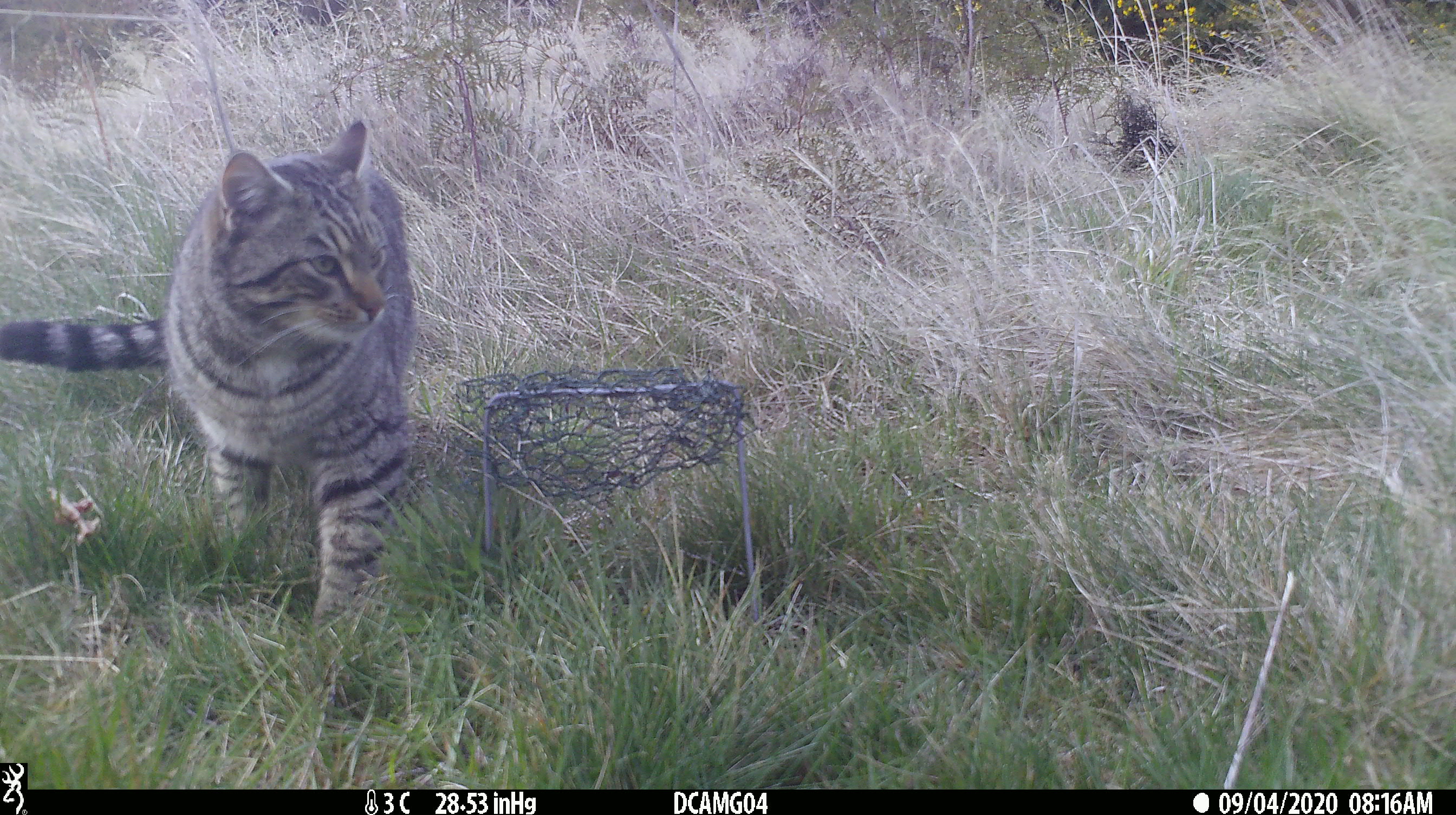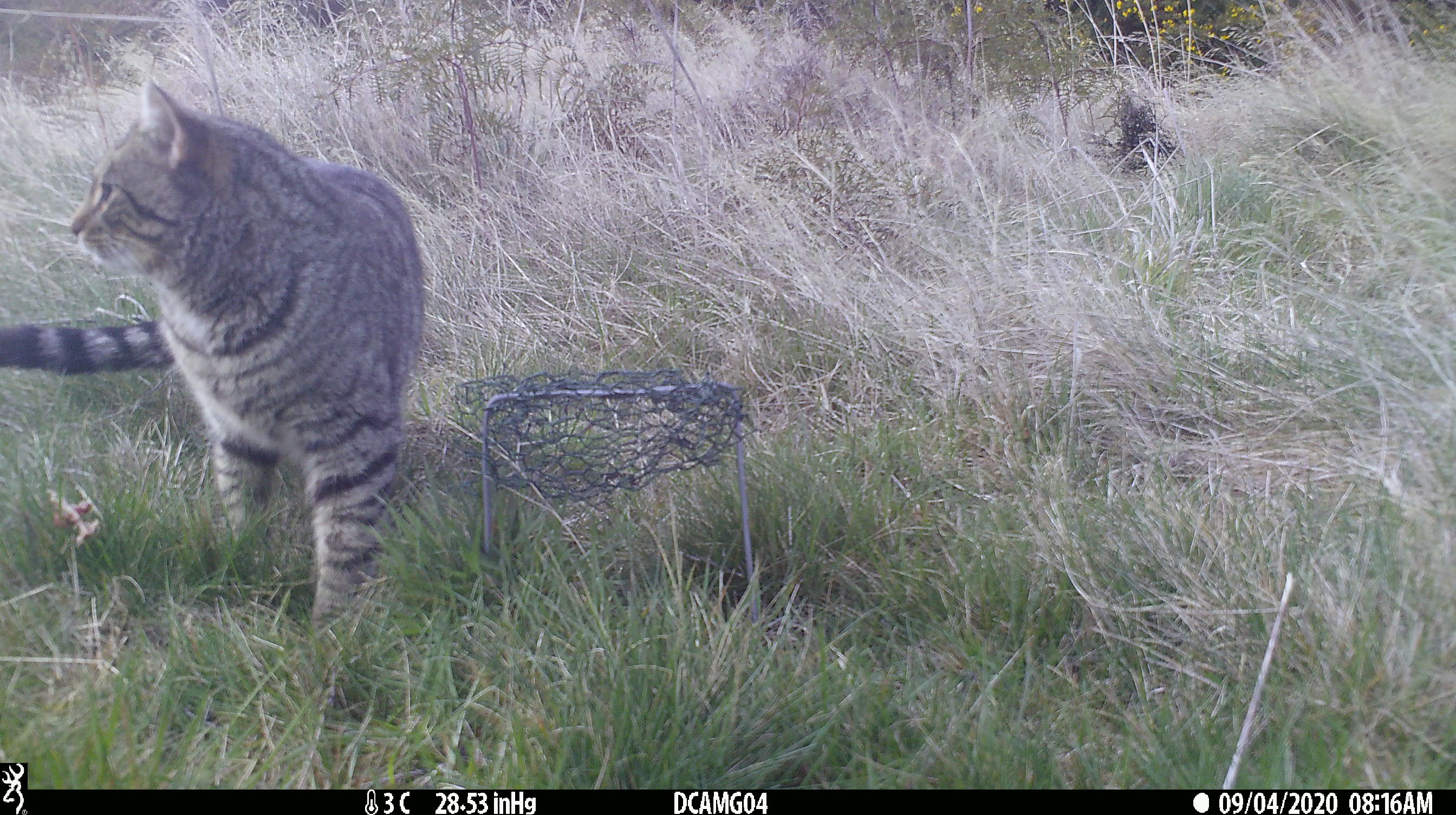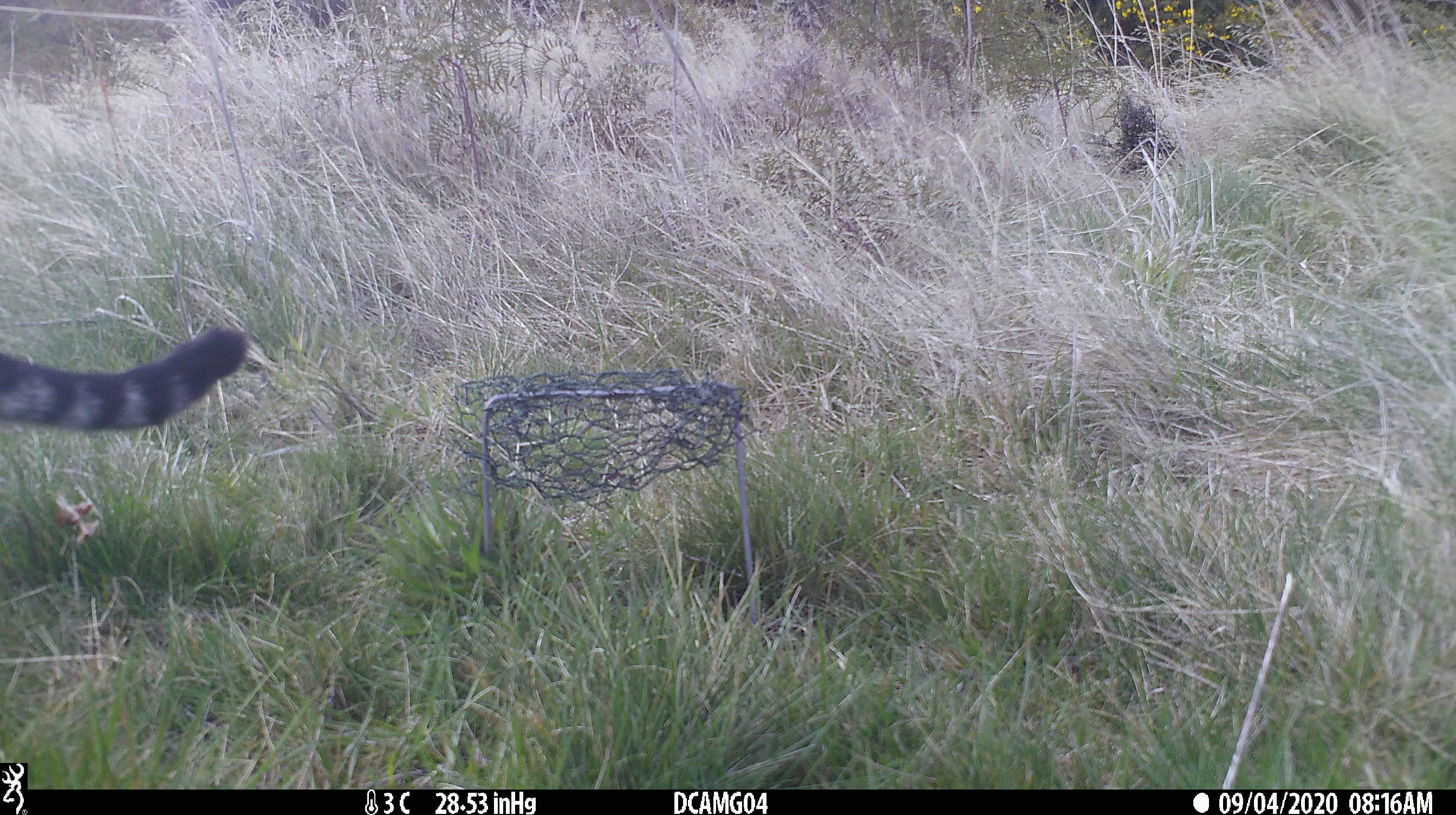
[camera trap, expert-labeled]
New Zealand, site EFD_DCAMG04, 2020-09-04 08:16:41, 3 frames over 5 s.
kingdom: Animalia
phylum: Chordata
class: Mammalia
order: Carnivora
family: Felidae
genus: Felis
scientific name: Felis catus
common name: domestic cat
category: cat